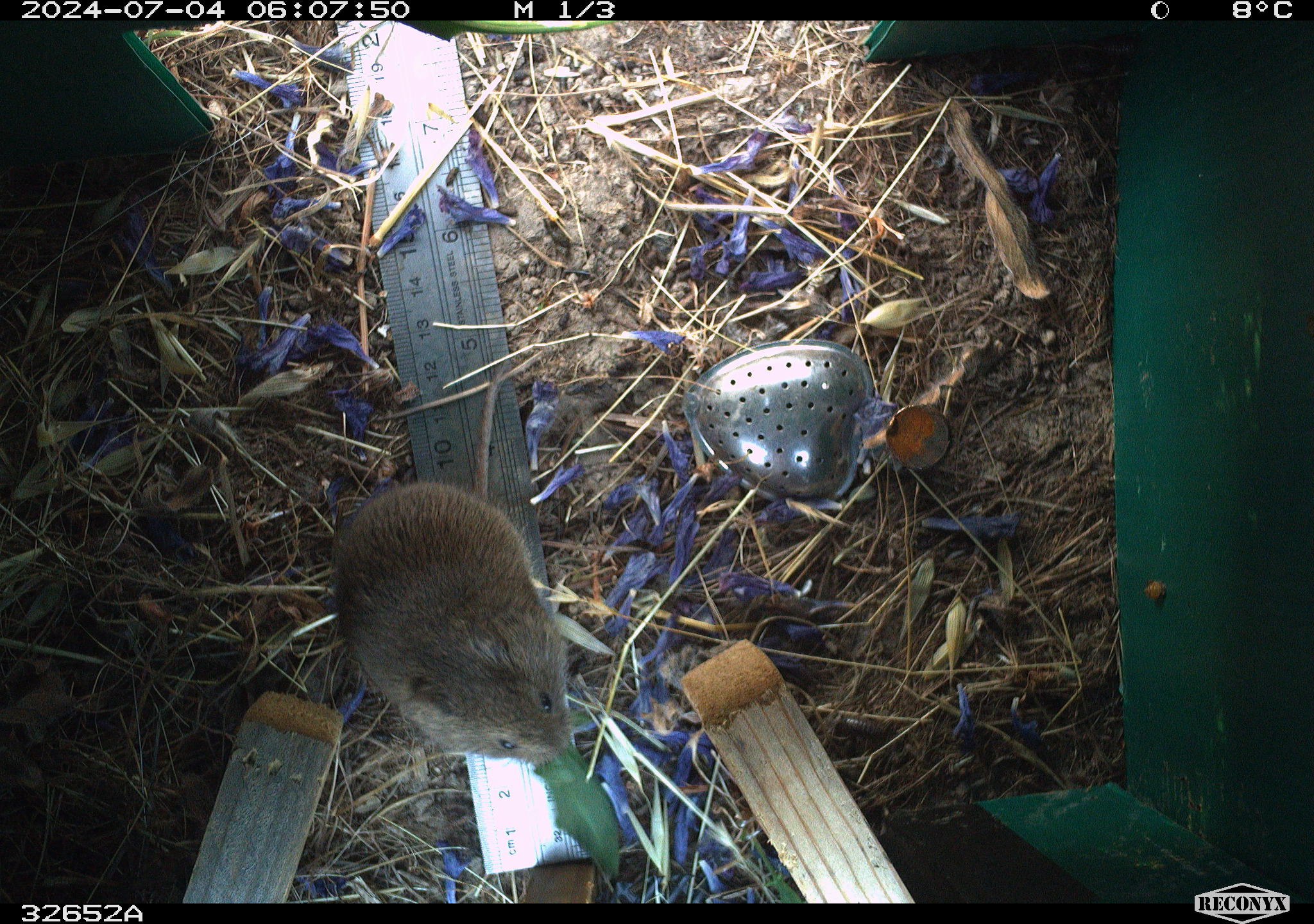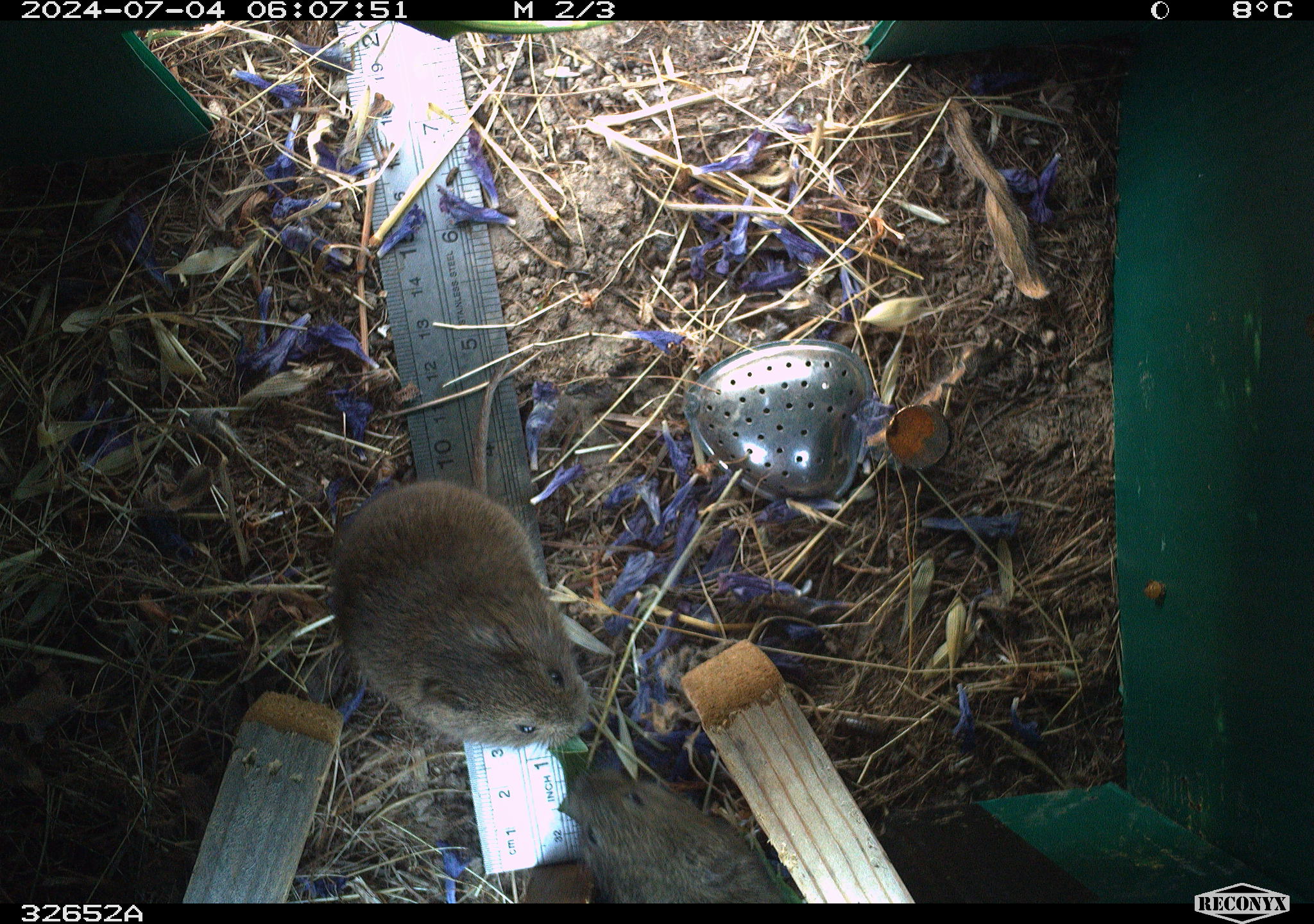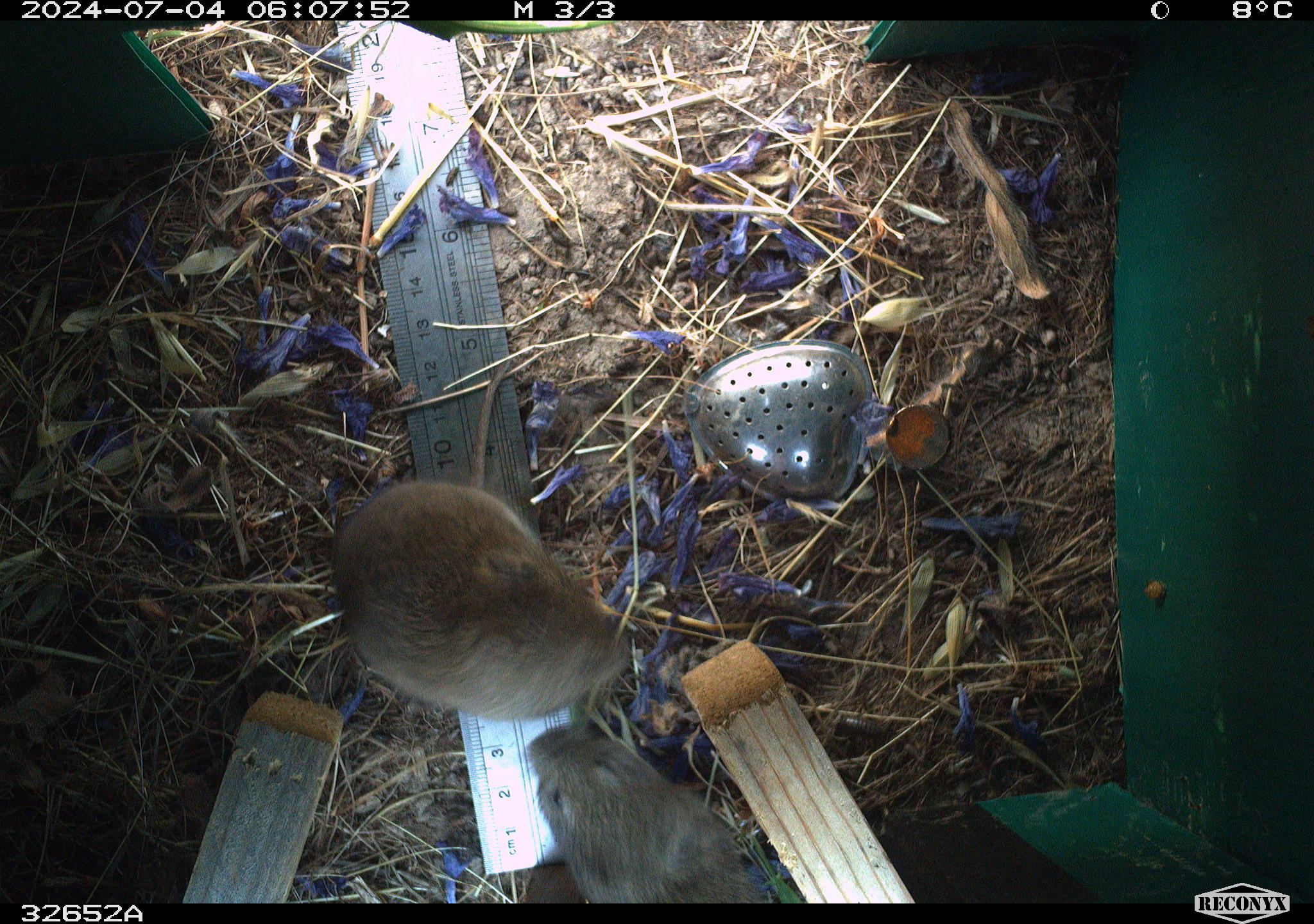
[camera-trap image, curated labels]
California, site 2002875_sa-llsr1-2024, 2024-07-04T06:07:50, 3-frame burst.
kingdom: Animalia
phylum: Chordata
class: Mammalia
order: Rodentia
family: Cricetidae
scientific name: Arvicolinae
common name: voles, lemmings, and muskrats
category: arvicolinae subfamily